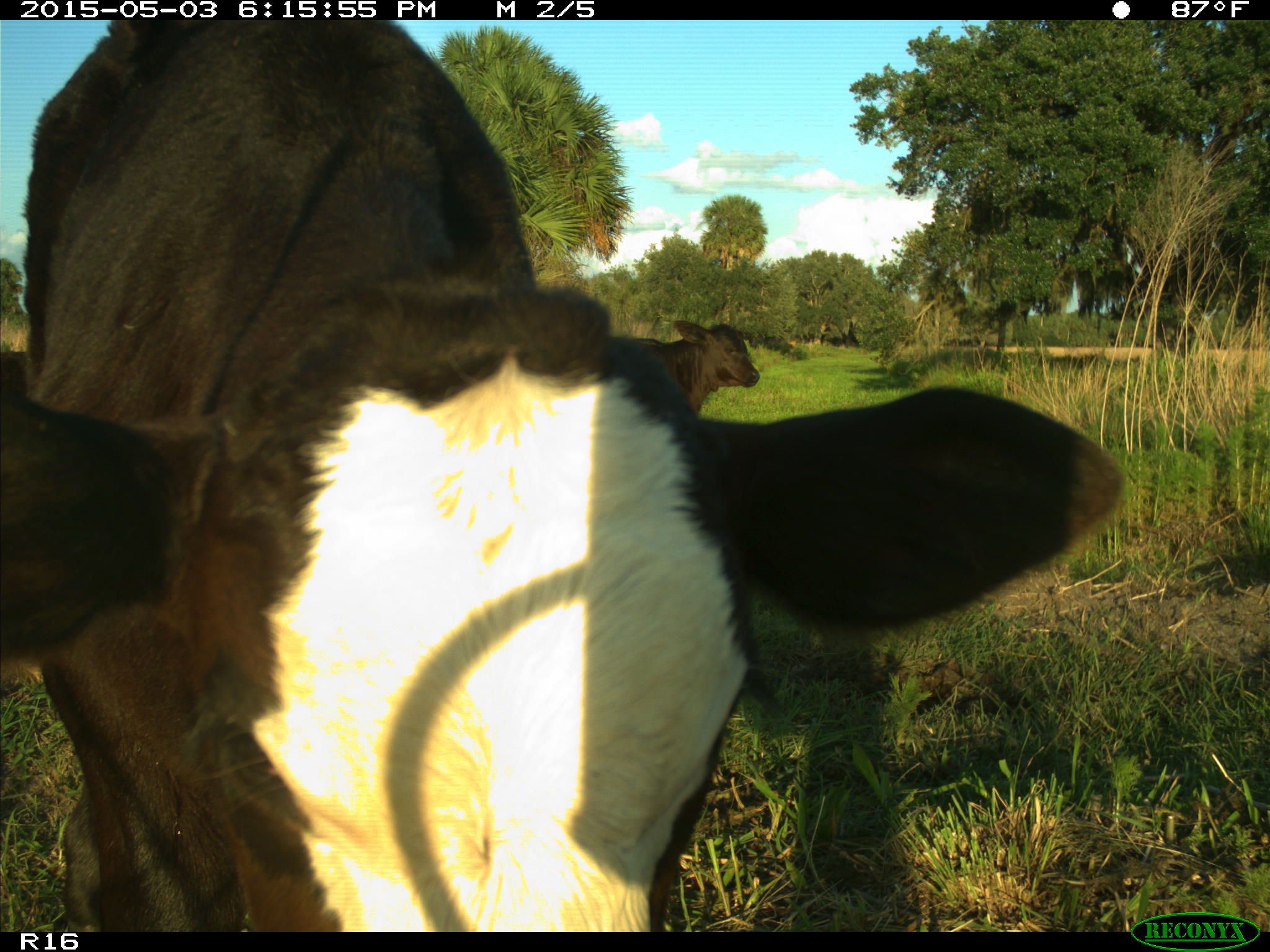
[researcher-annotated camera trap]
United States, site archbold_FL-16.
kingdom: Animalia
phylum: Chordata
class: Mammalia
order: Artiodactyla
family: Bovidae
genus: Bos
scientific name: Bos taurus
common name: domestic cow